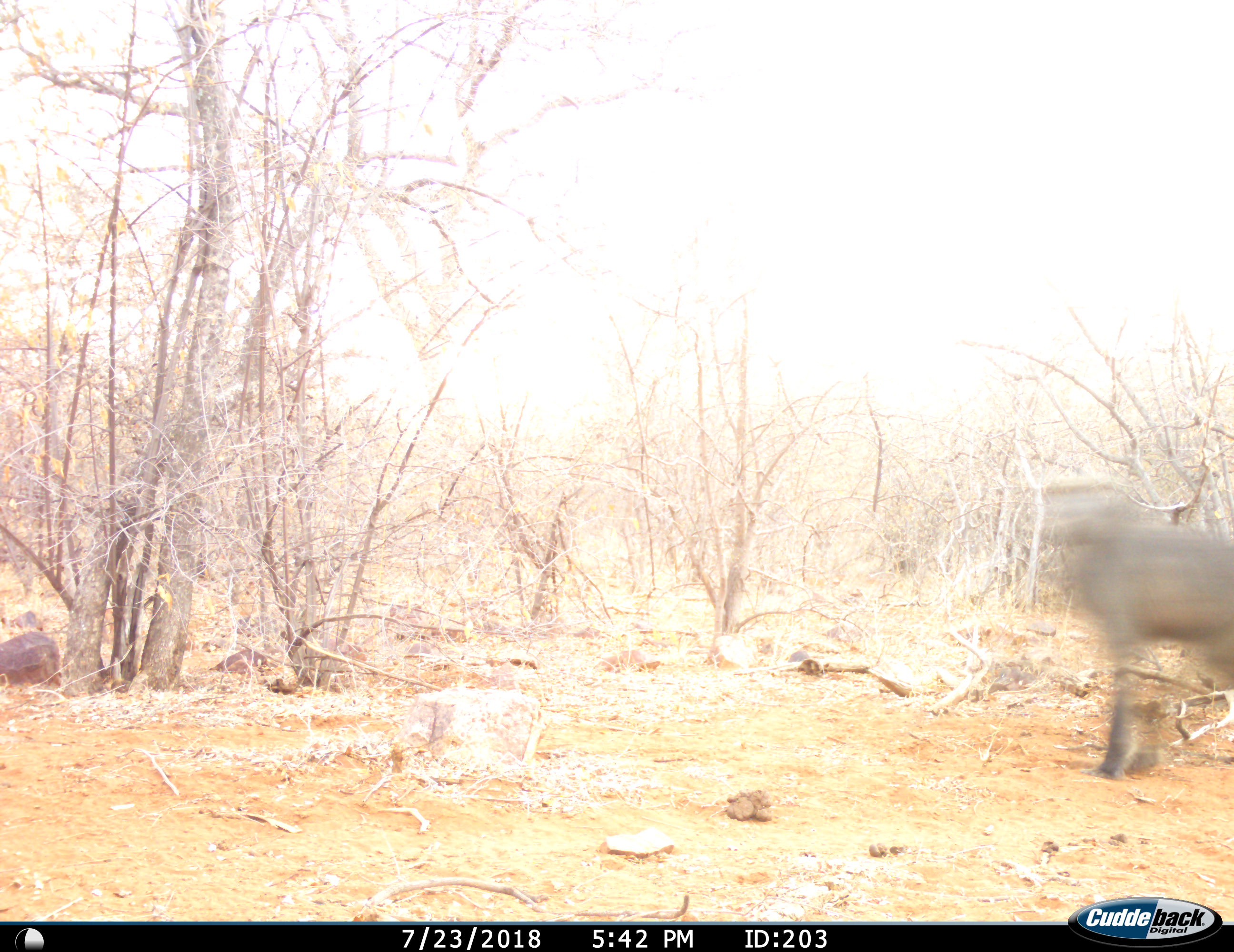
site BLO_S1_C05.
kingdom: Animalia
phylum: Chordata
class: Mammalia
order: Primates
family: Cercopithecidae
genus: Papio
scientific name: Papio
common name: baboon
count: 1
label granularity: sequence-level